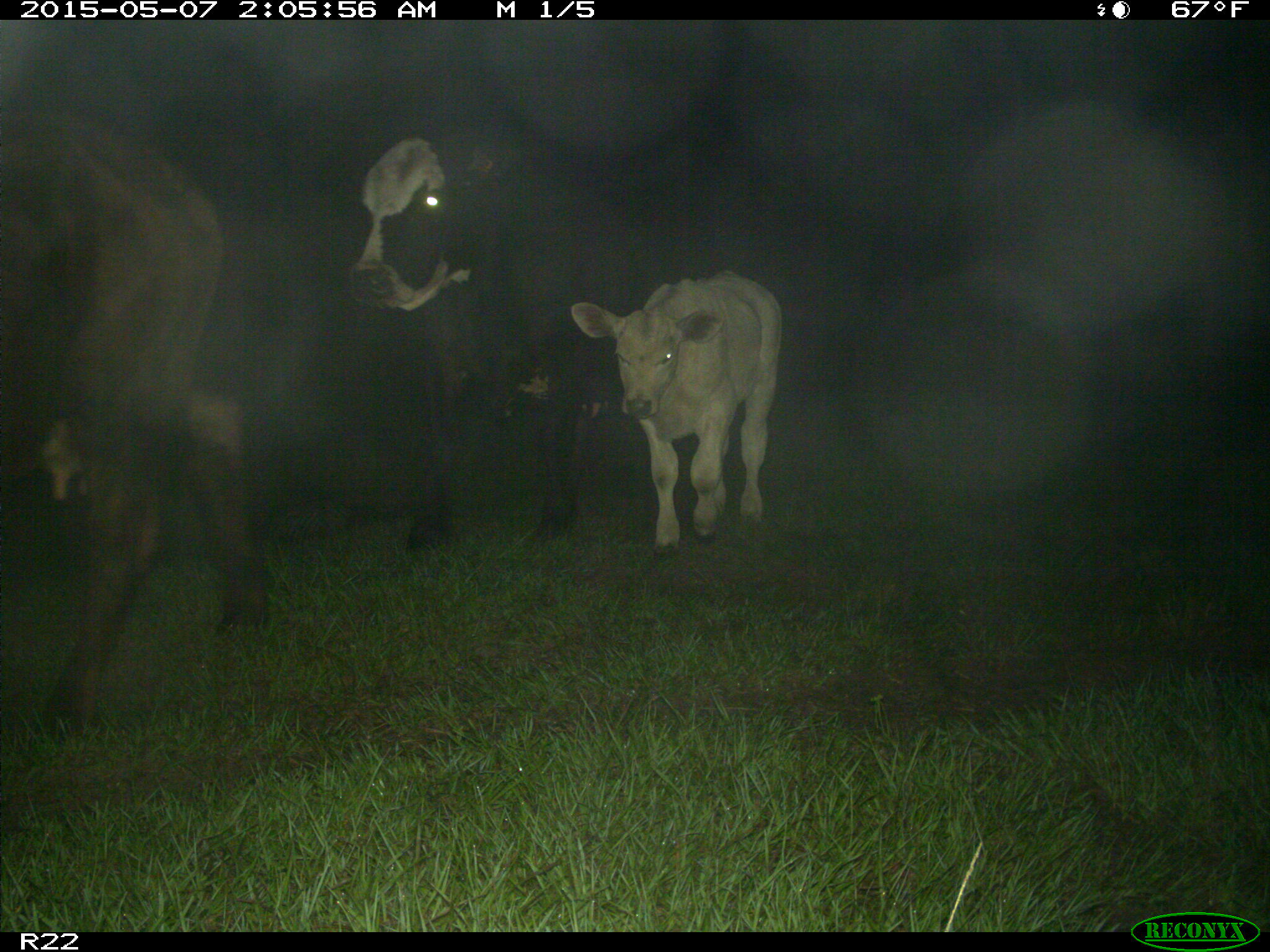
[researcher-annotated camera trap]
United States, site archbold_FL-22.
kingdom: Animalia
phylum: Chordata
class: Mammalia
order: Artiodactyla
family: Bovidae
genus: Bos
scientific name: Bos taurus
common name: domestic cow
Bos taurus (domestic cow).